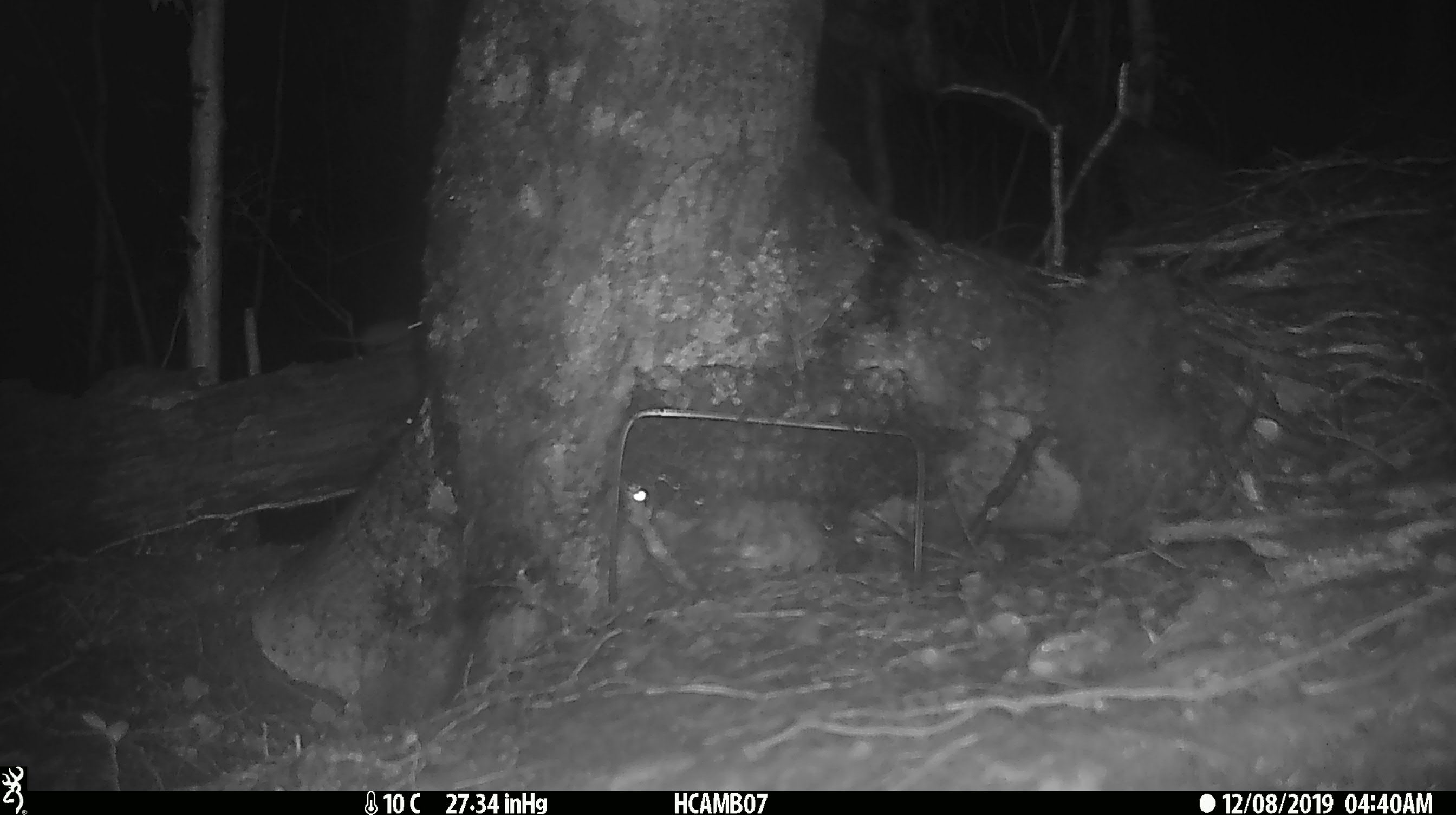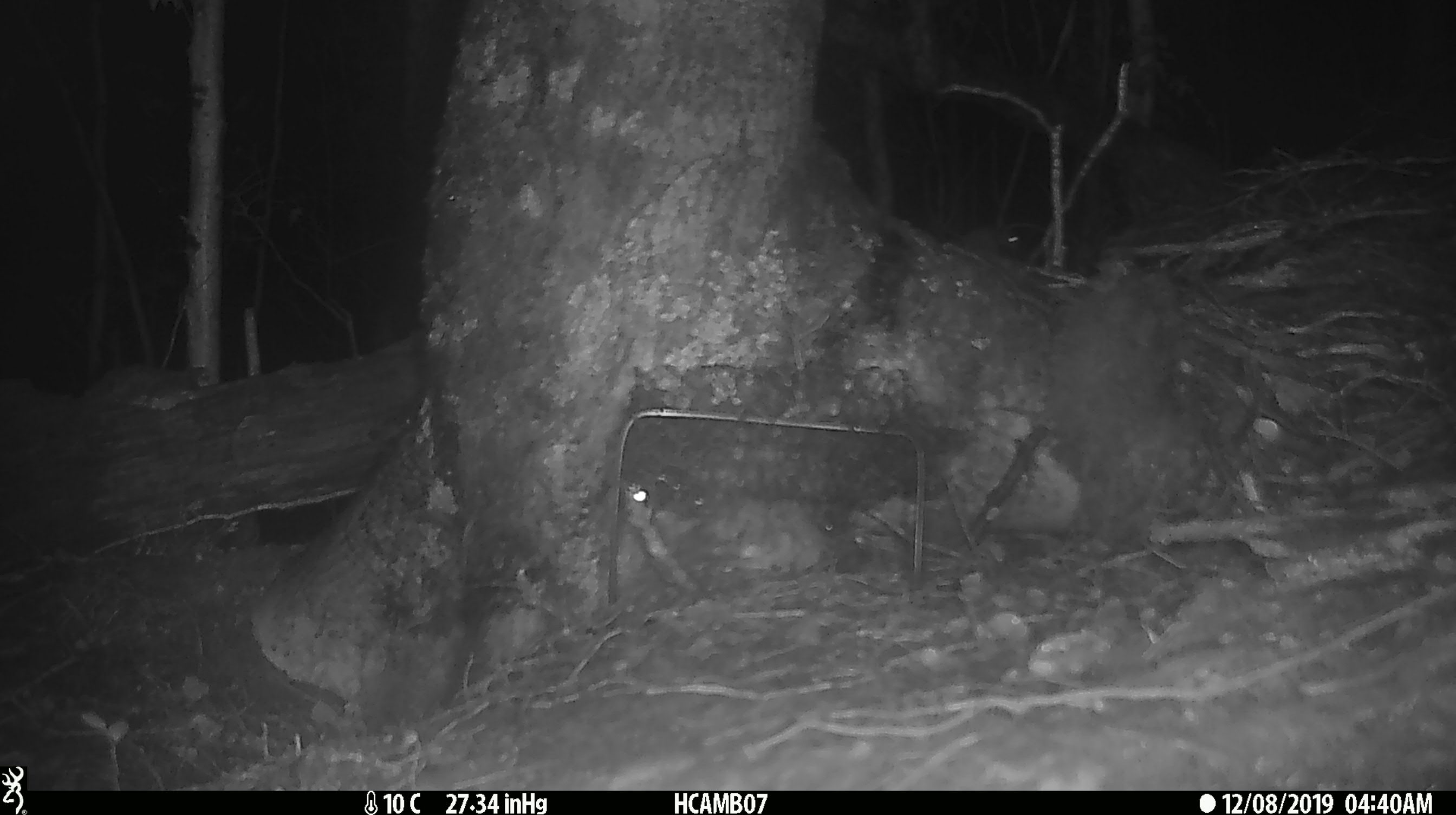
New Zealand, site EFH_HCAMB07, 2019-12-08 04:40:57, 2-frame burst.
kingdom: Animalia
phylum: Chordata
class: Mammalia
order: Rodentia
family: Muridae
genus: Mus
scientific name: Mus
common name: mouse